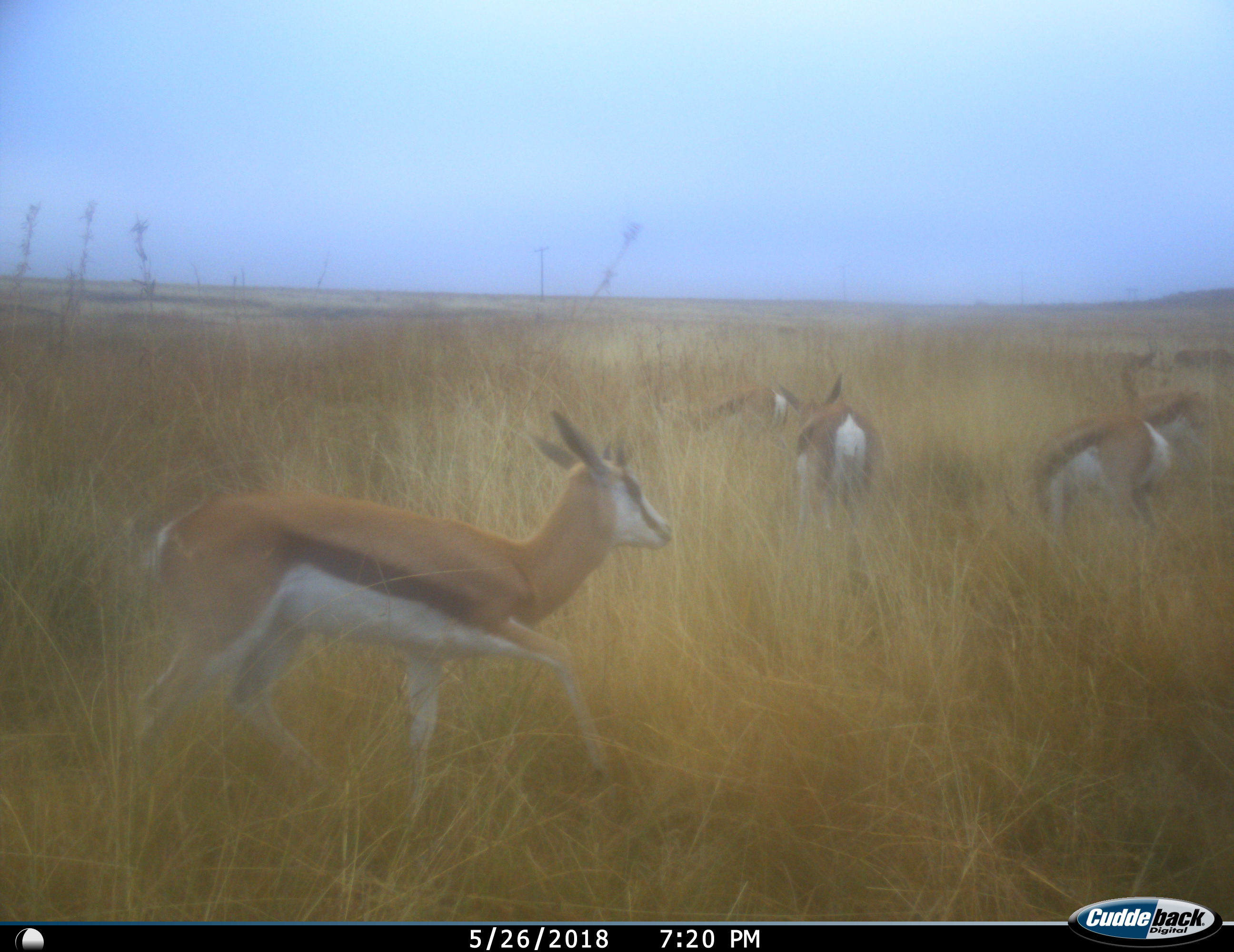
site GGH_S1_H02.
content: unidentified animal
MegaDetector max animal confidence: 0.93